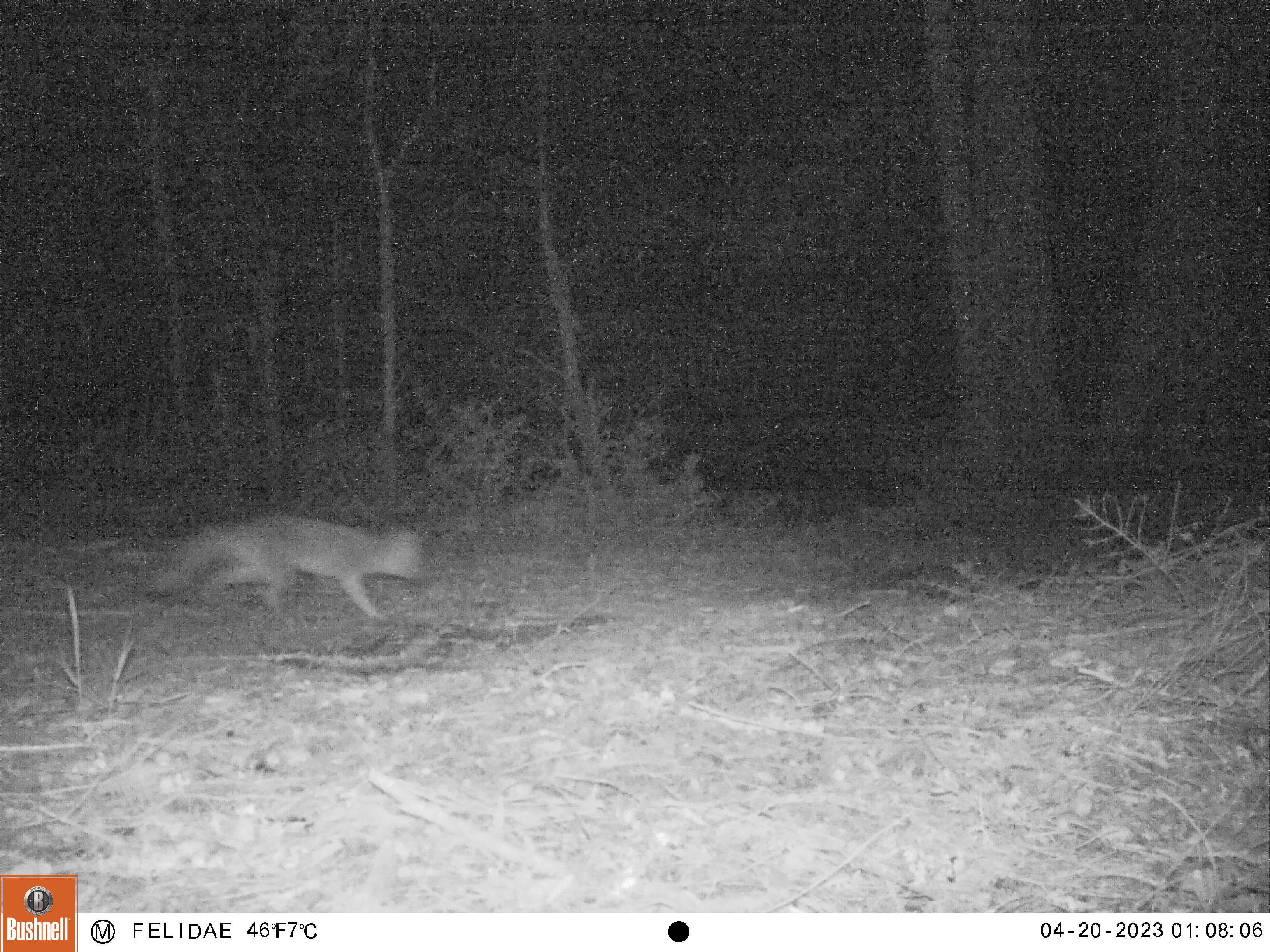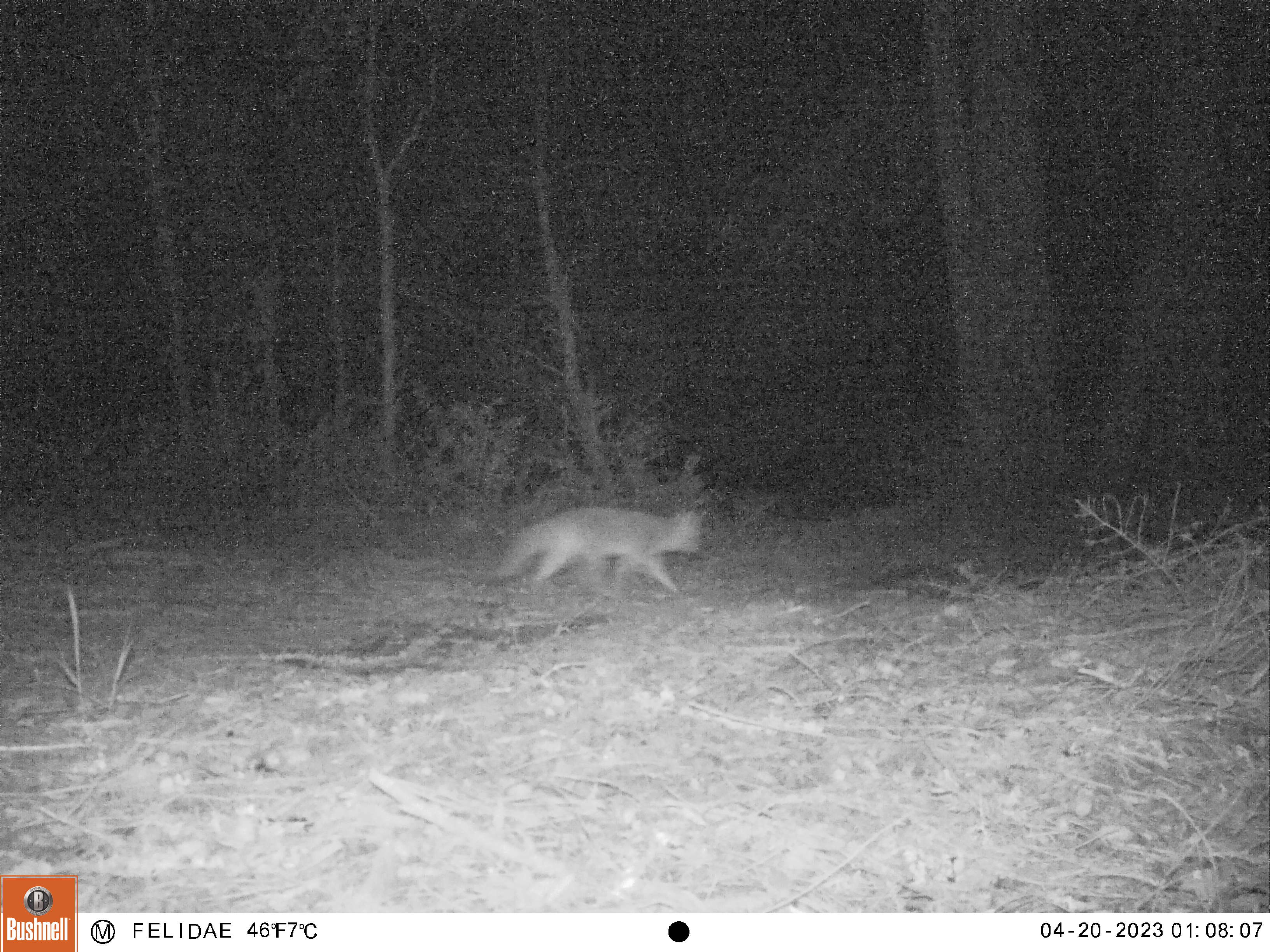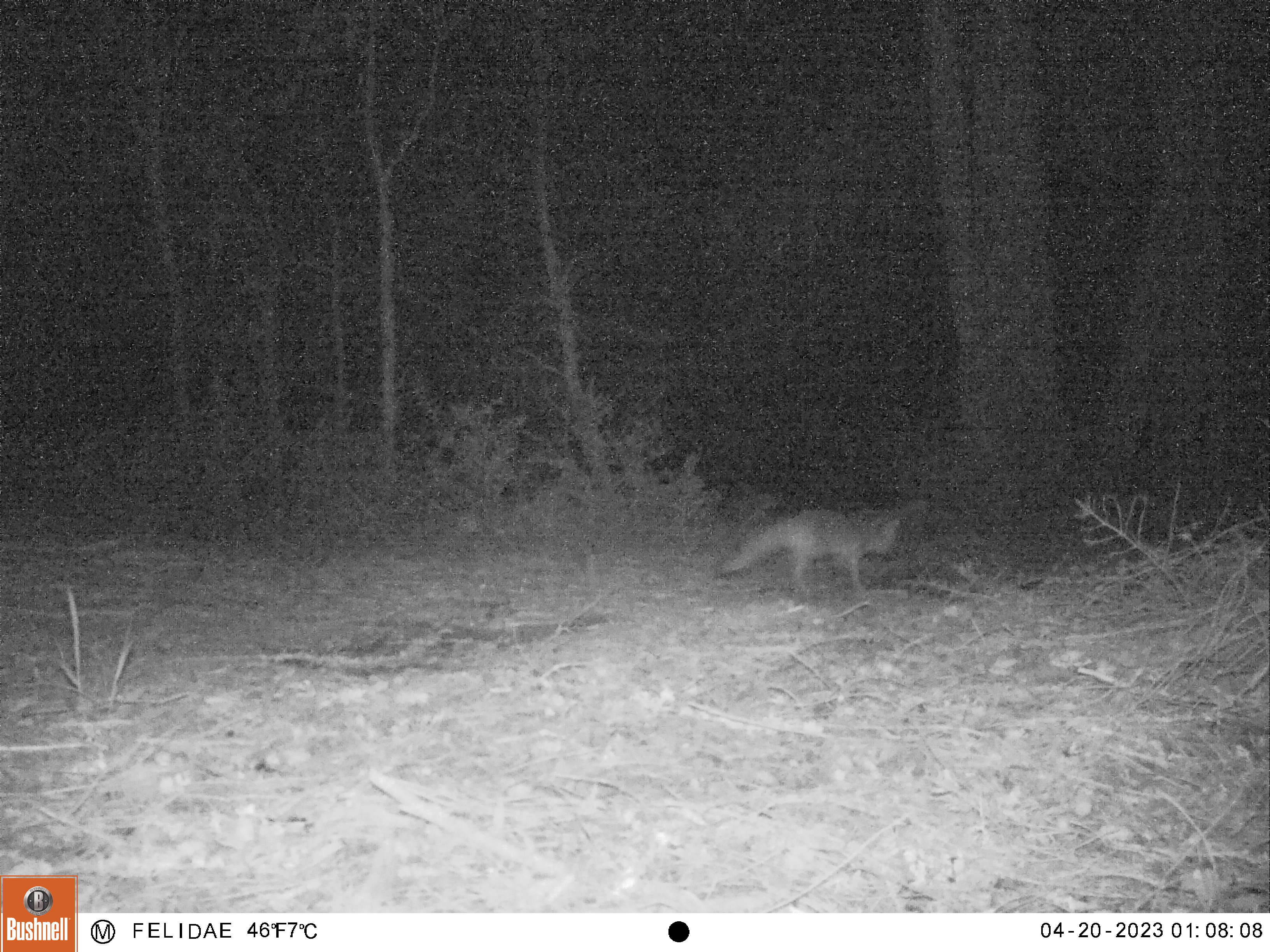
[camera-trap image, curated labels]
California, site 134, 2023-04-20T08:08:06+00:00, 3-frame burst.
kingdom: Animalia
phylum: Chordata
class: Mammalia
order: Carnivora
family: Canidae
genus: Urocyon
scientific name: Urocyon cinereoargenteus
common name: gray fox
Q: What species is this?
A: Gray fox (Urocyon cinereoargenteus).